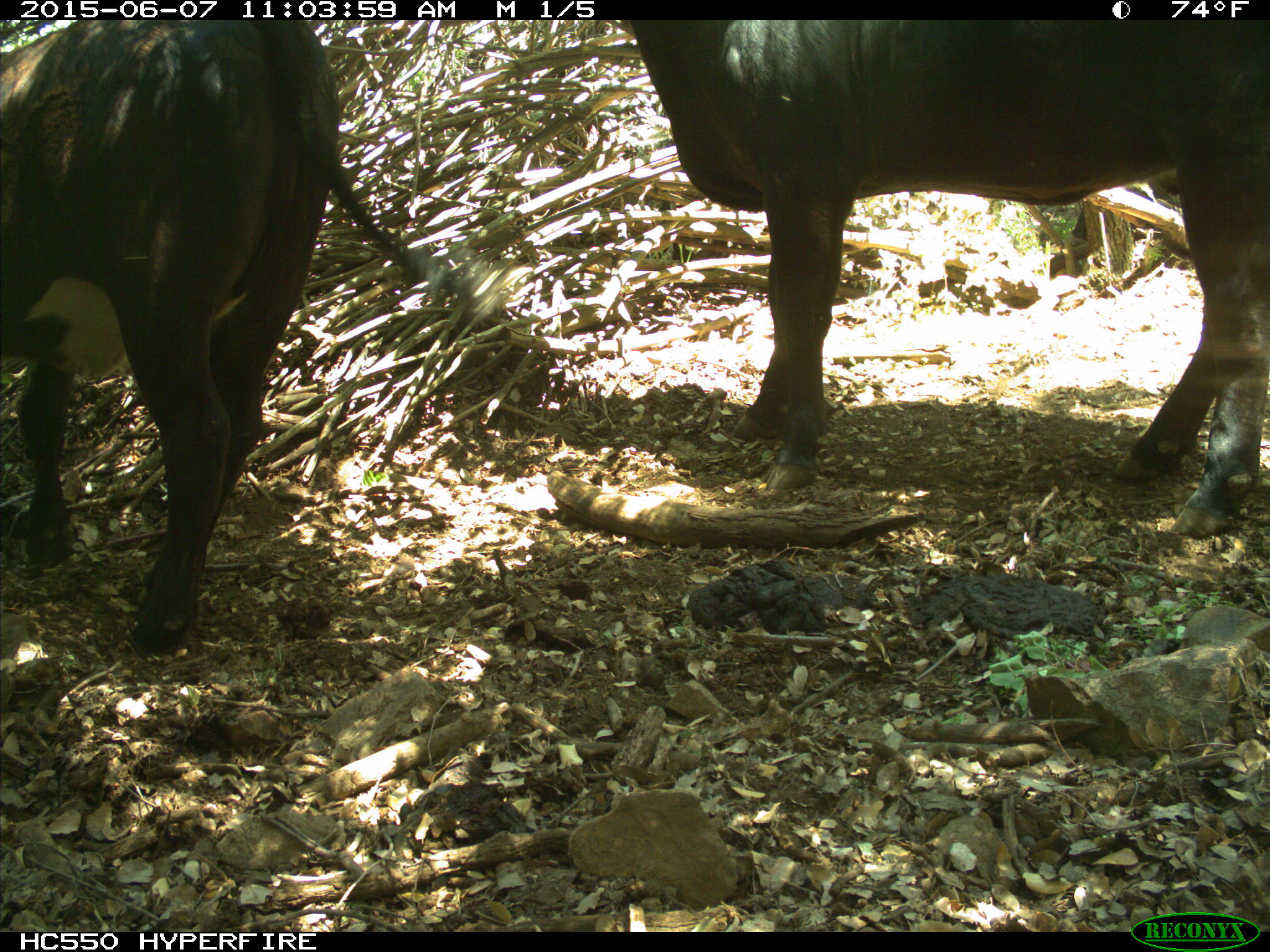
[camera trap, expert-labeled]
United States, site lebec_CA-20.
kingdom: Animalia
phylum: Chordata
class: Mammalia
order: Artiodactyla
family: Bovidae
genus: Bos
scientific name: Bos taurus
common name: domestic cow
Bos taurus (domestic cow).